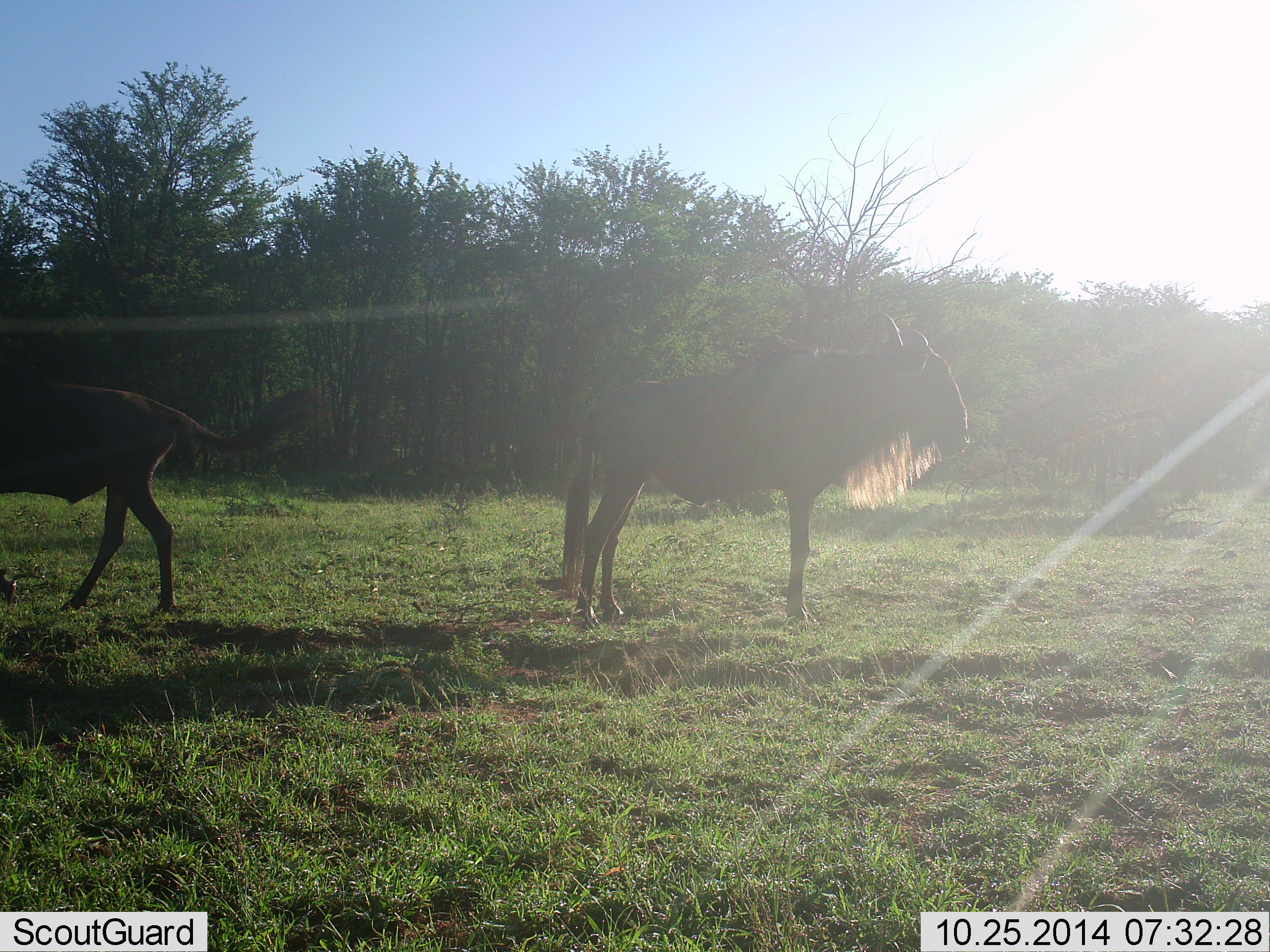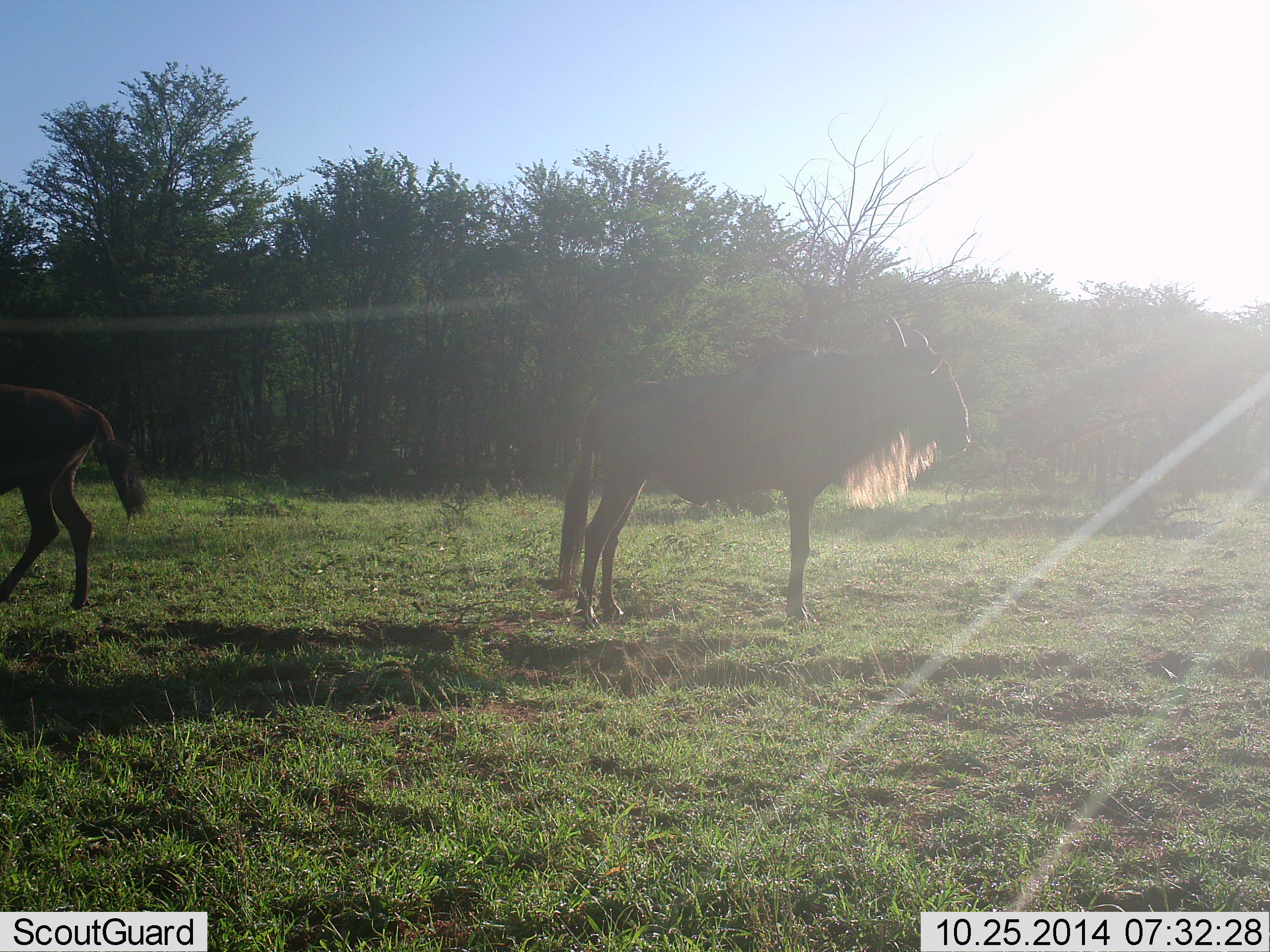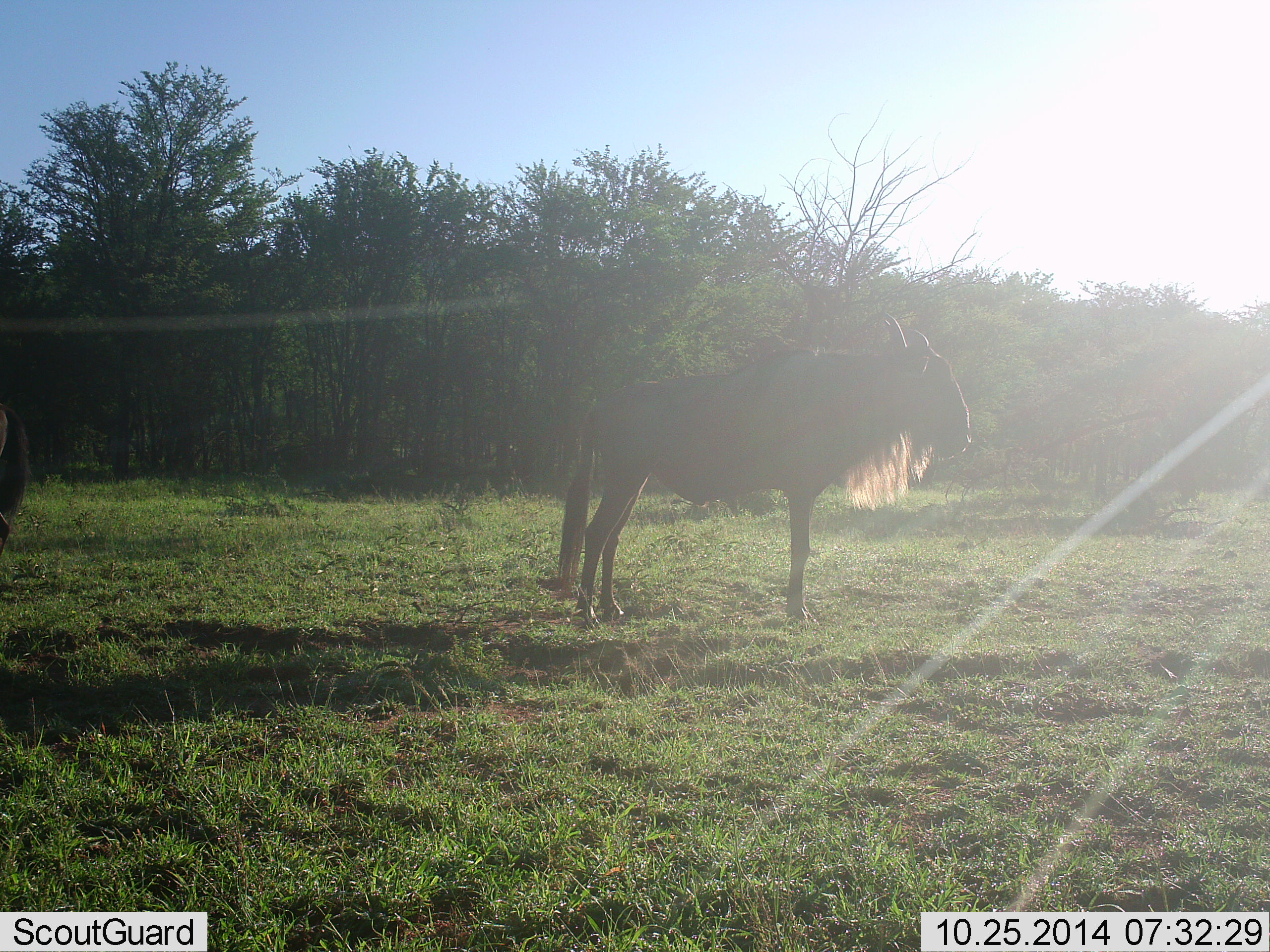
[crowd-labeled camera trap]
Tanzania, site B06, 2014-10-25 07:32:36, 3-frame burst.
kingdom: Animalia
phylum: Chordata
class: Mammalia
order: Artiodactyla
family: Bovidae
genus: Connochaetes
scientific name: Connochaetes taurinus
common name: blue wildebeest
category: wildebeest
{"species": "wildebeest (blue wildebeest) (Connochaetes taurinus)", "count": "2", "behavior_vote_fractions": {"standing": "100%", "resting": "0%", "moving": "70%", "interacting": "0%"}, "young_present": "10%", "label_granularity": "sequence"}